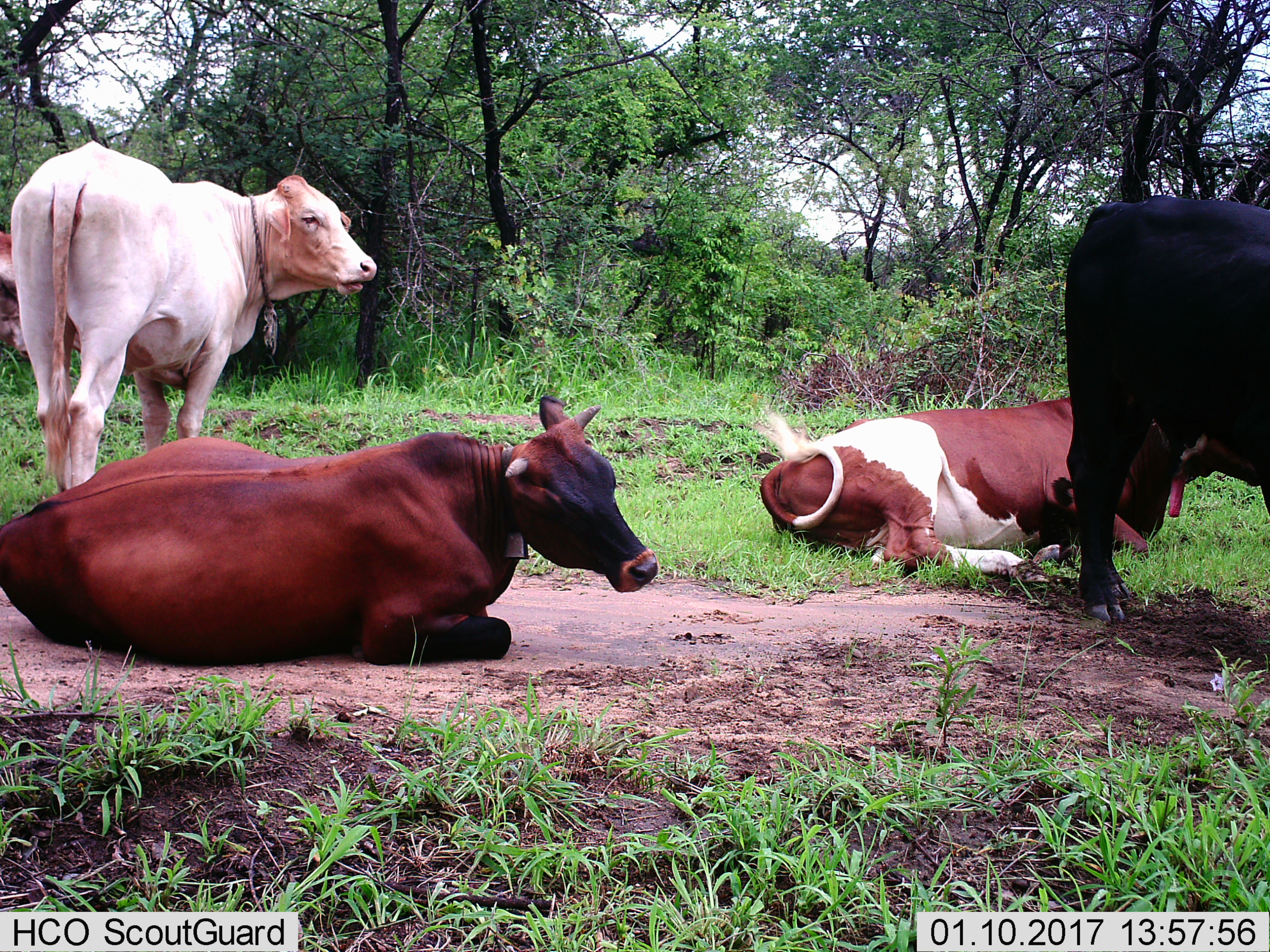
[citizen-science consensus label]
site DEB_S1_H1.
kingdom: Animalia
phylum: Chordata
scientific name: Vertebrata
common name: domestic animal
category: domesticanimal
Domesticanimal (domestic animal) (Vertebrata), count 5. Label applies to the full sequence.